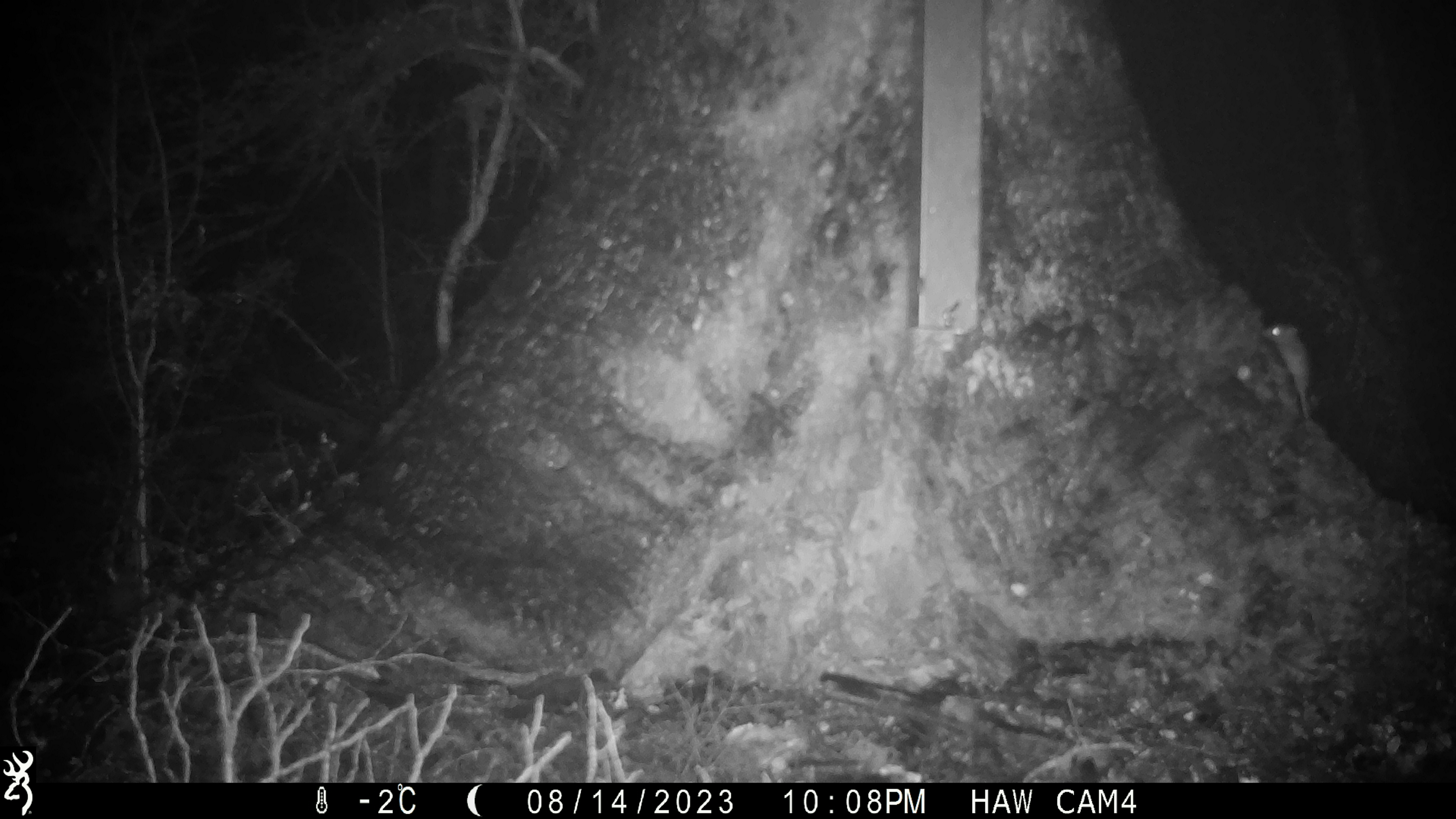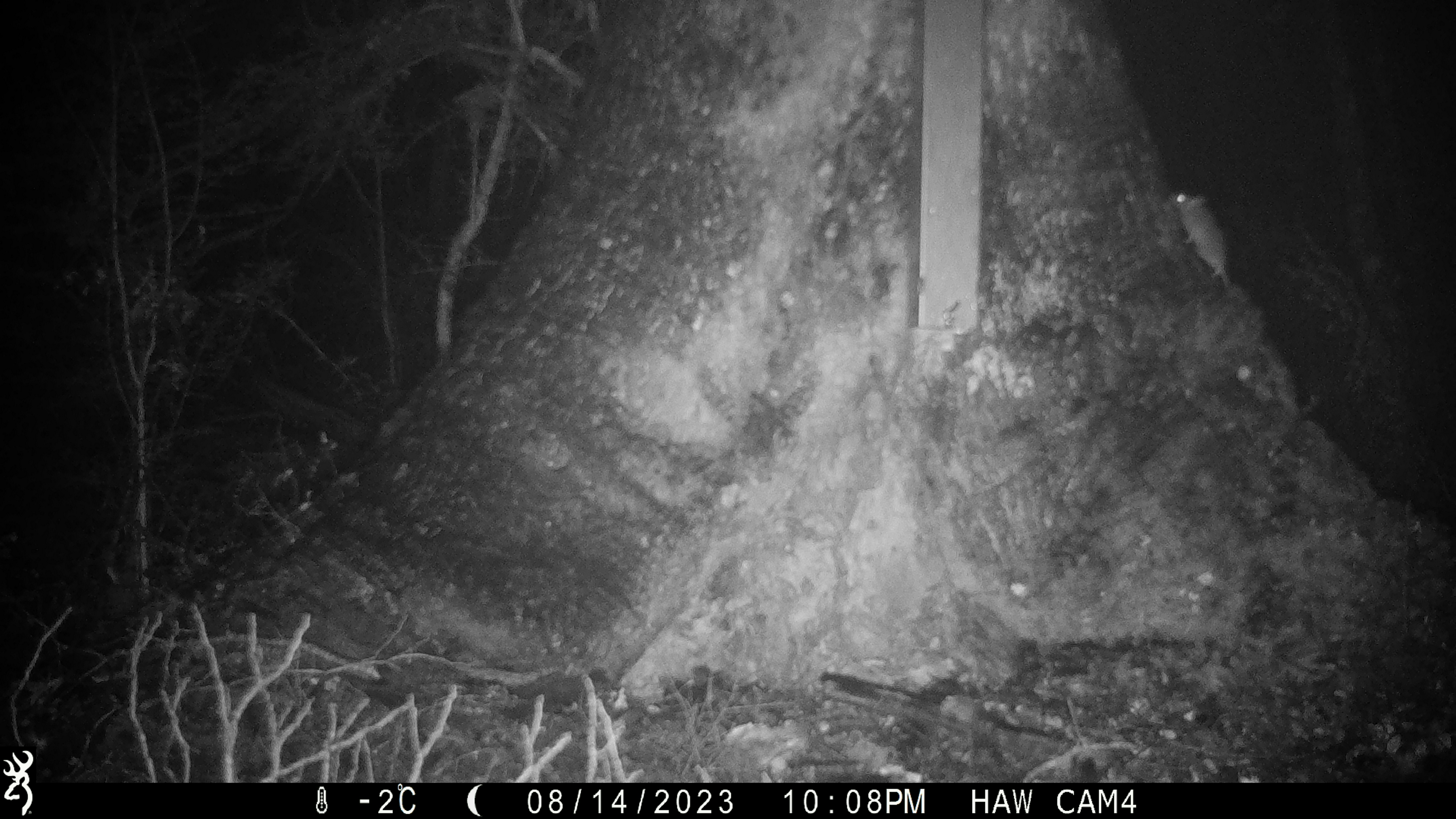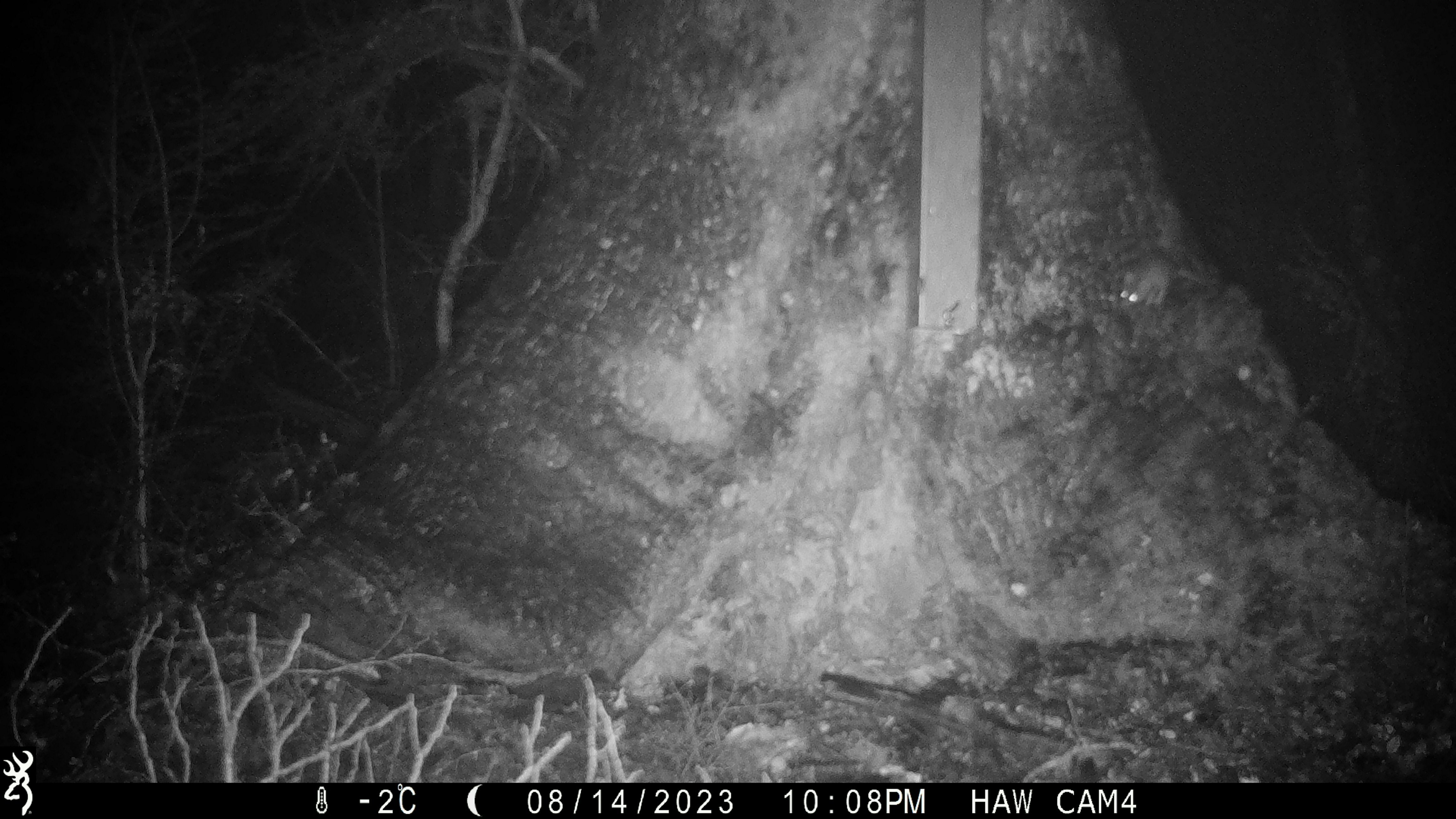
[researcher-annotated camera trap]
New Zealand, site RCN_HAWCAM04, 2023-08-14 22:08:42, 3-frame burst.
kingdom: Animalia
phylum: Chordata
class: Mammalia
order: Rodentia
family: Muridae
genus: Mus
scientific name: Mus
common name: mouse